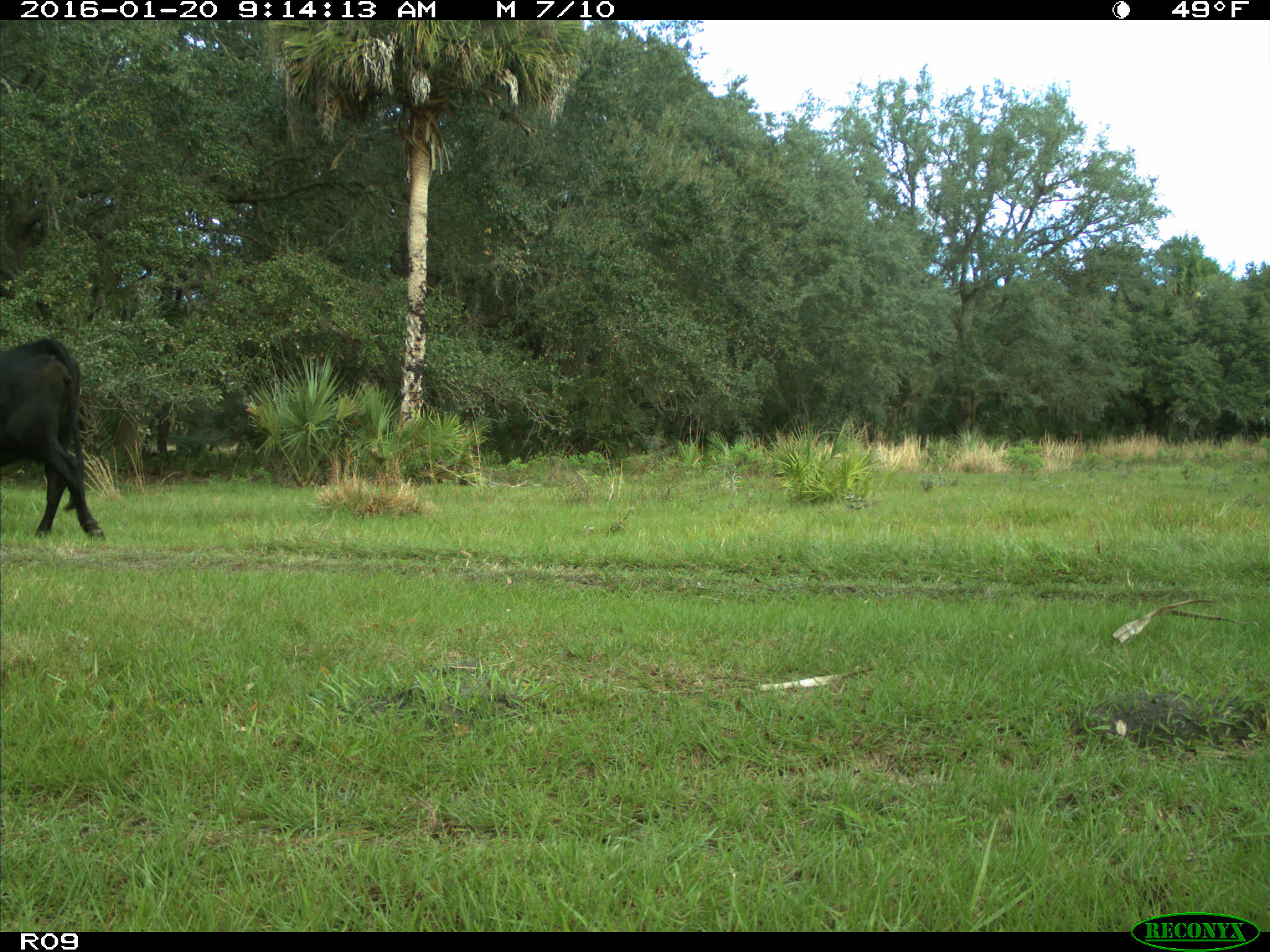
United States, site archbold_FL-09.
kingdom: Animalia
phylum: Chordata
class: Mammalia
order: Artiodactyla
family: Bovidae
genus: Bos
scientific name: Bos taurus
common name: domestic cow